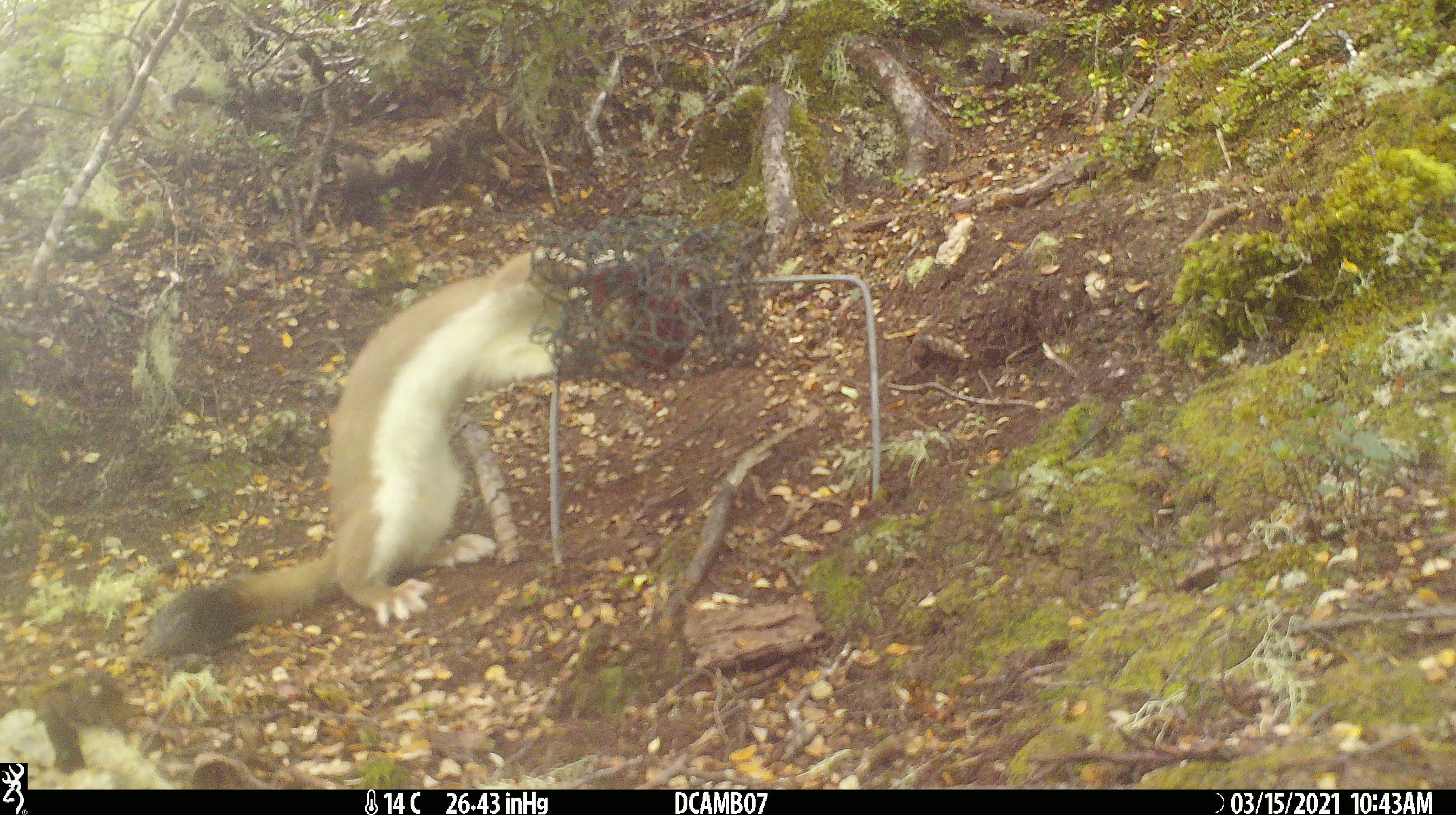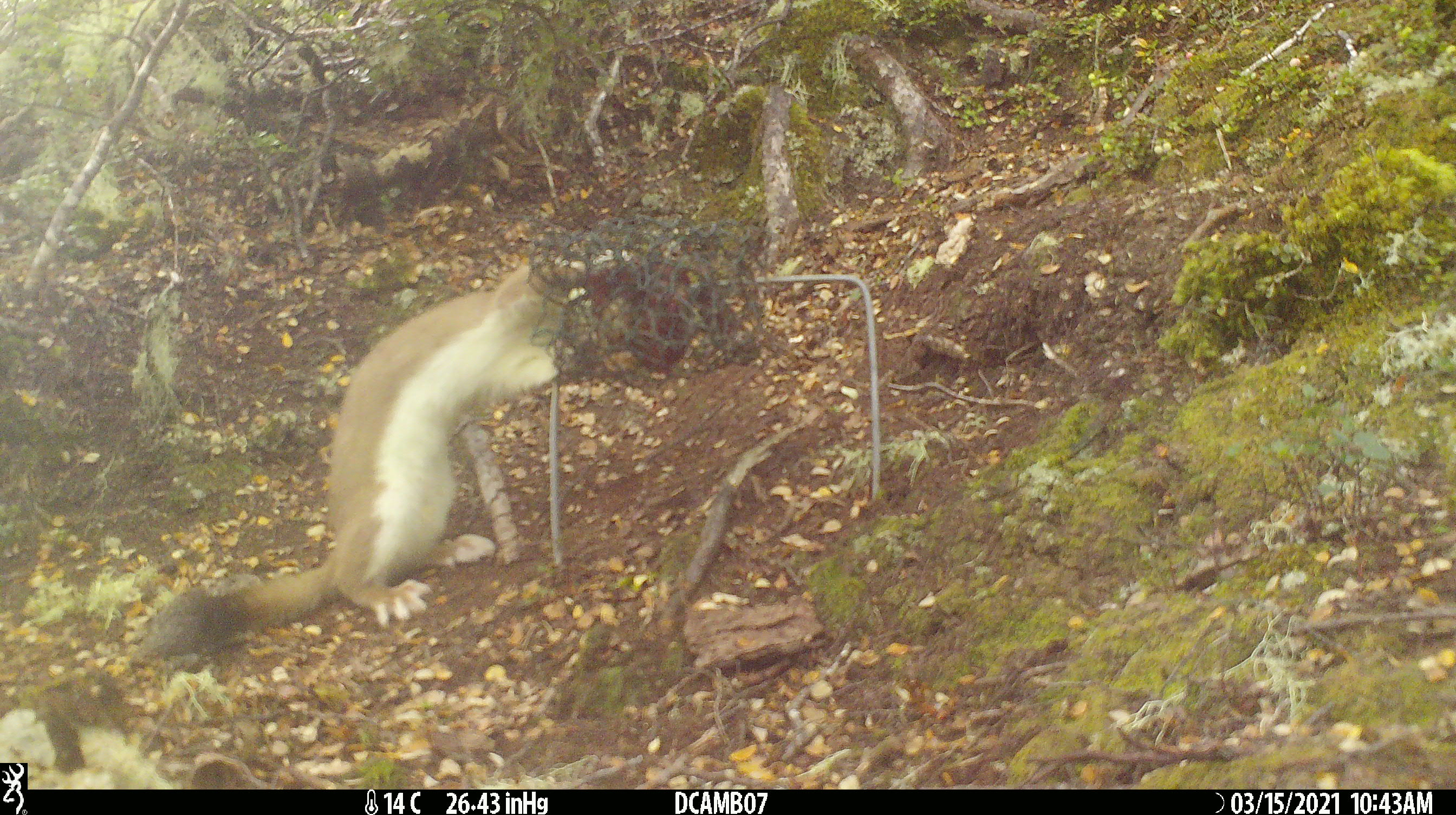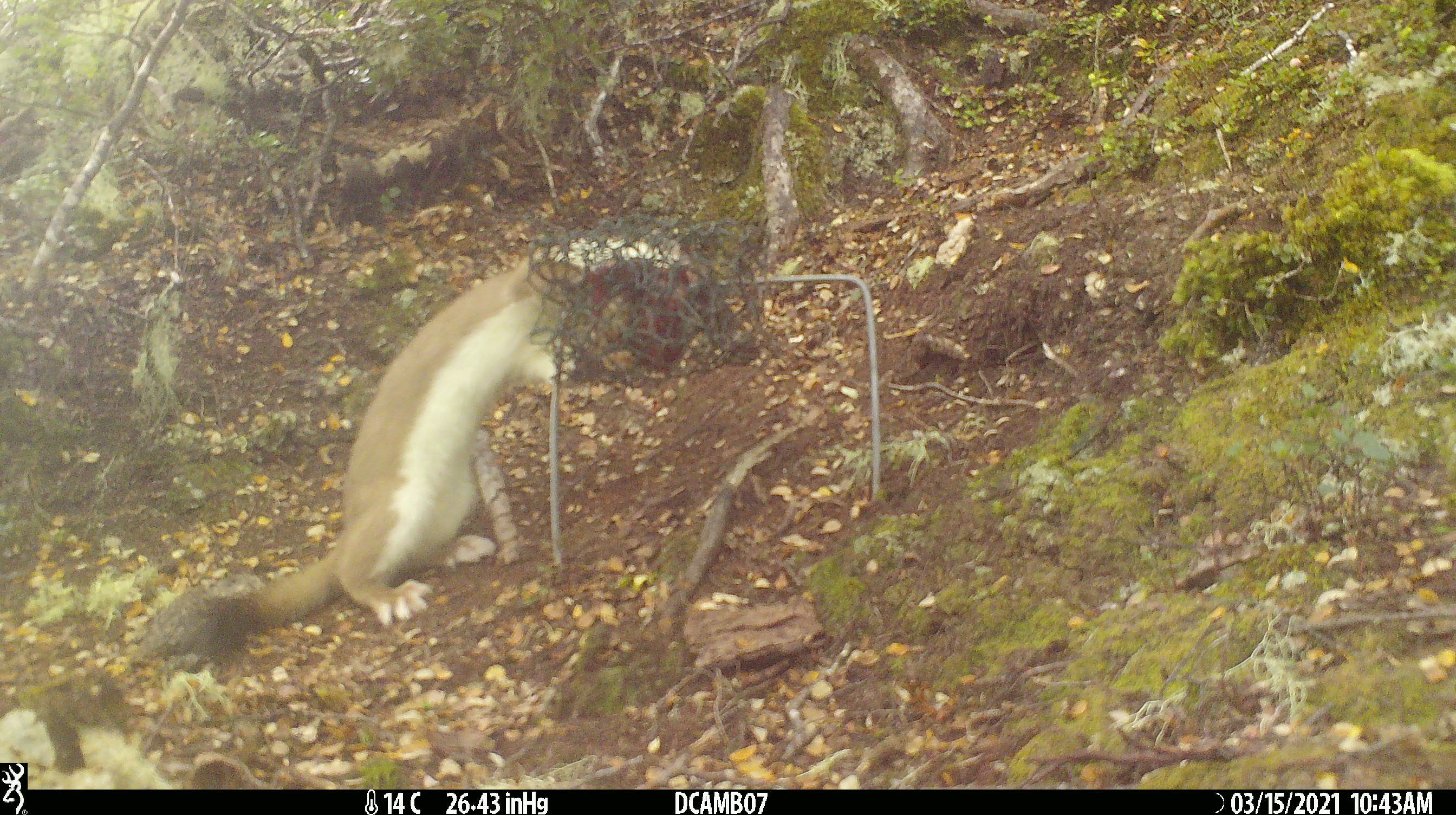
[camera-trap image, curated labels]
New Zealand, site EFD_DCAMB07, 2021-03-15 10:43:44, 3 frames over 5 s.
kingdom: Animalia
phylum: Chordata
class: Mammalia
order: Carnivora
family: Mustelidae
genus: Mustela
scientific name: Mustela erminea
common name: stoat